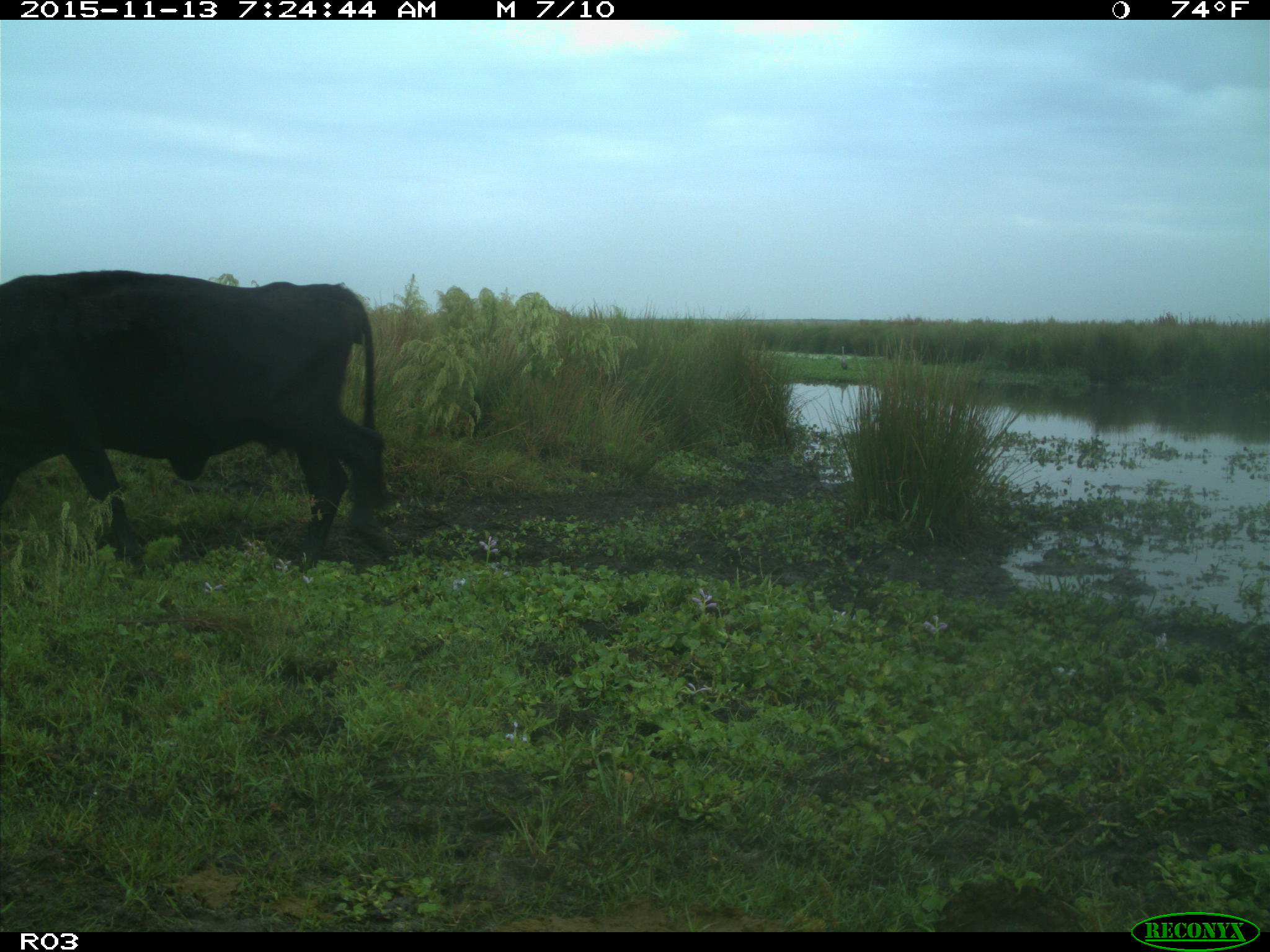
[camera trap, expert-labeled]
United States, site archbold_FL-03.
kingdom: Animalia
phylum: Chordata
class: Mammalia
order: Artiodactyla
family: Bovidae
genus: Bos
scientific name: Bos taurus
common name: domestic cow